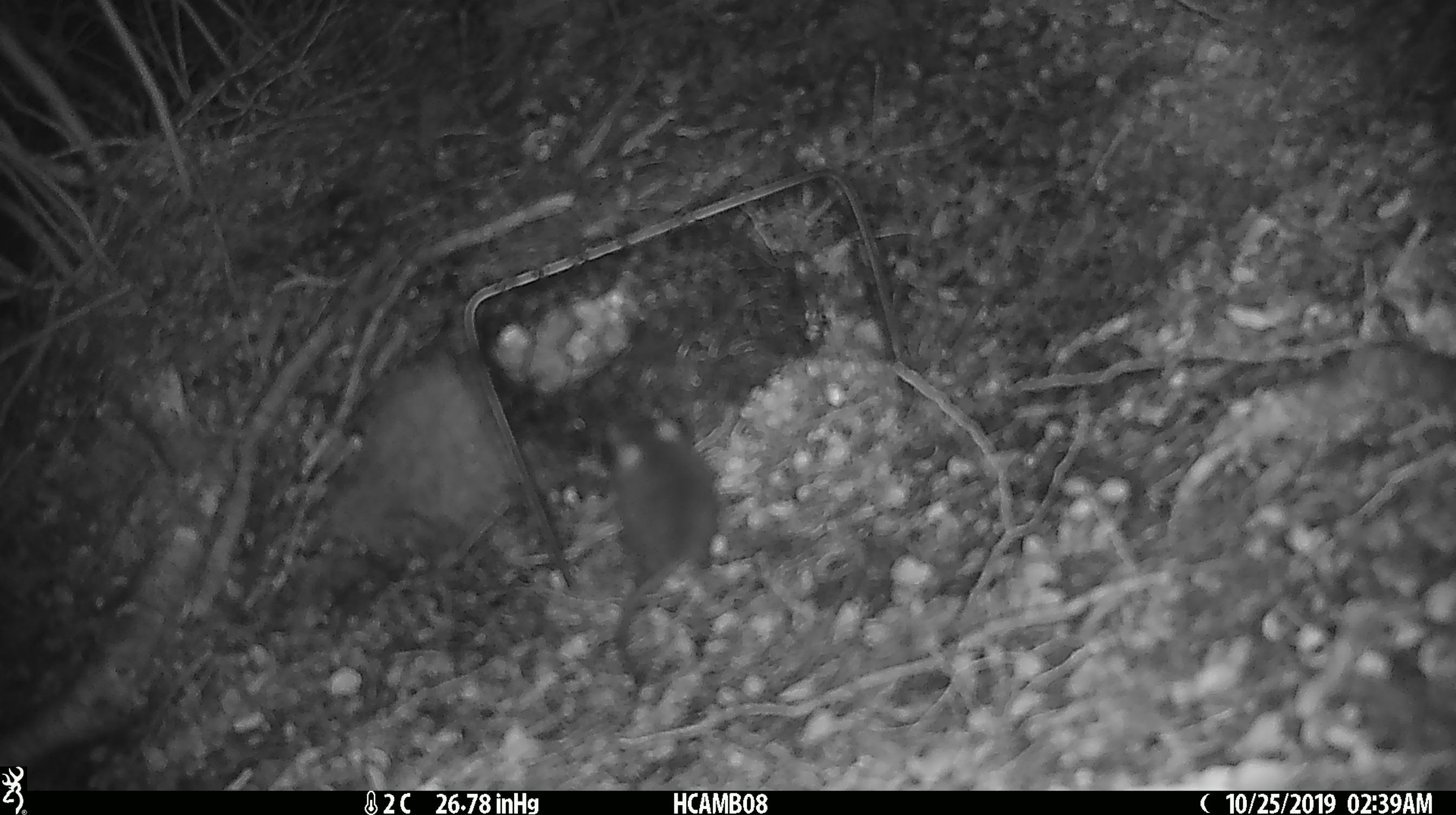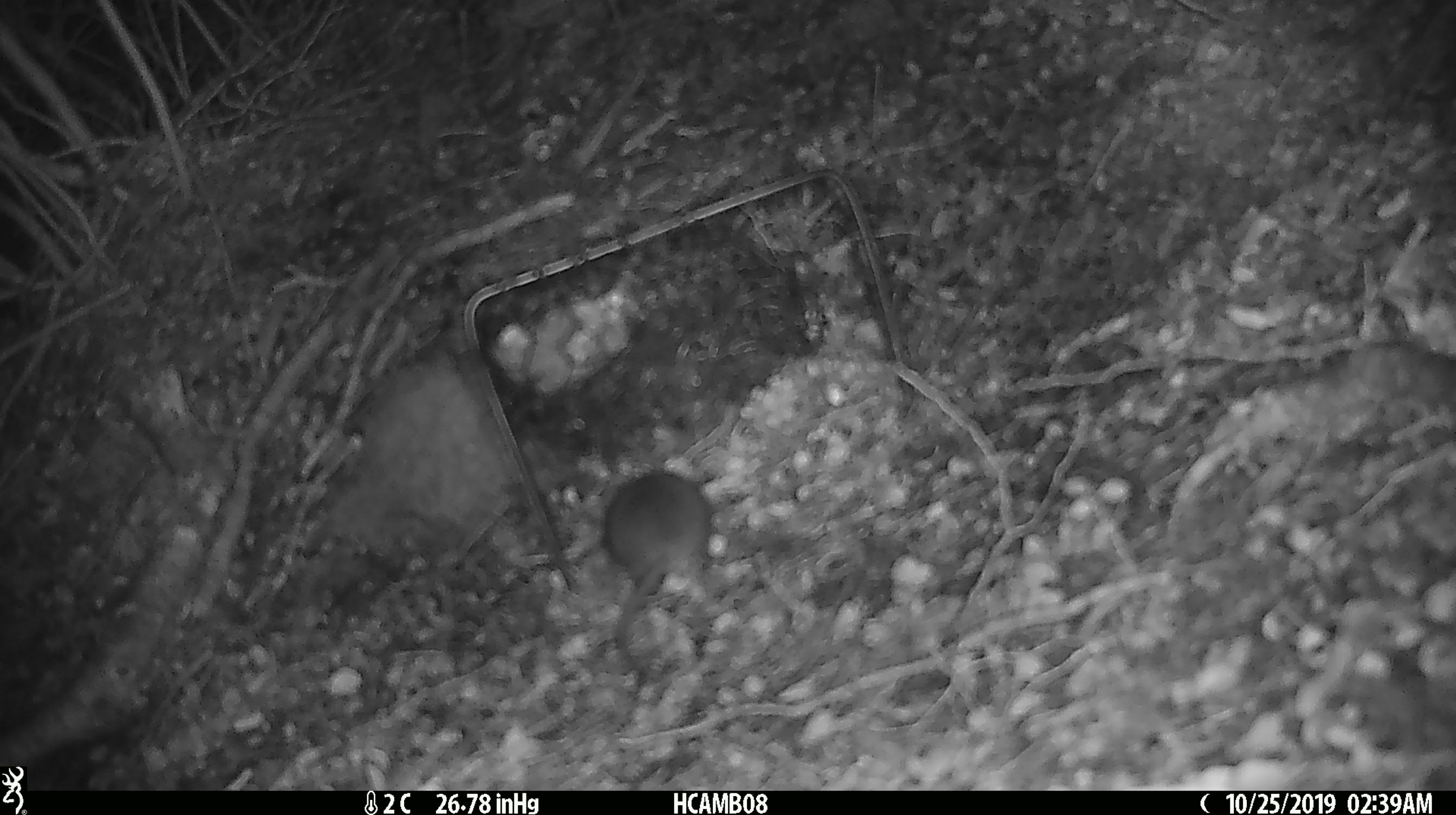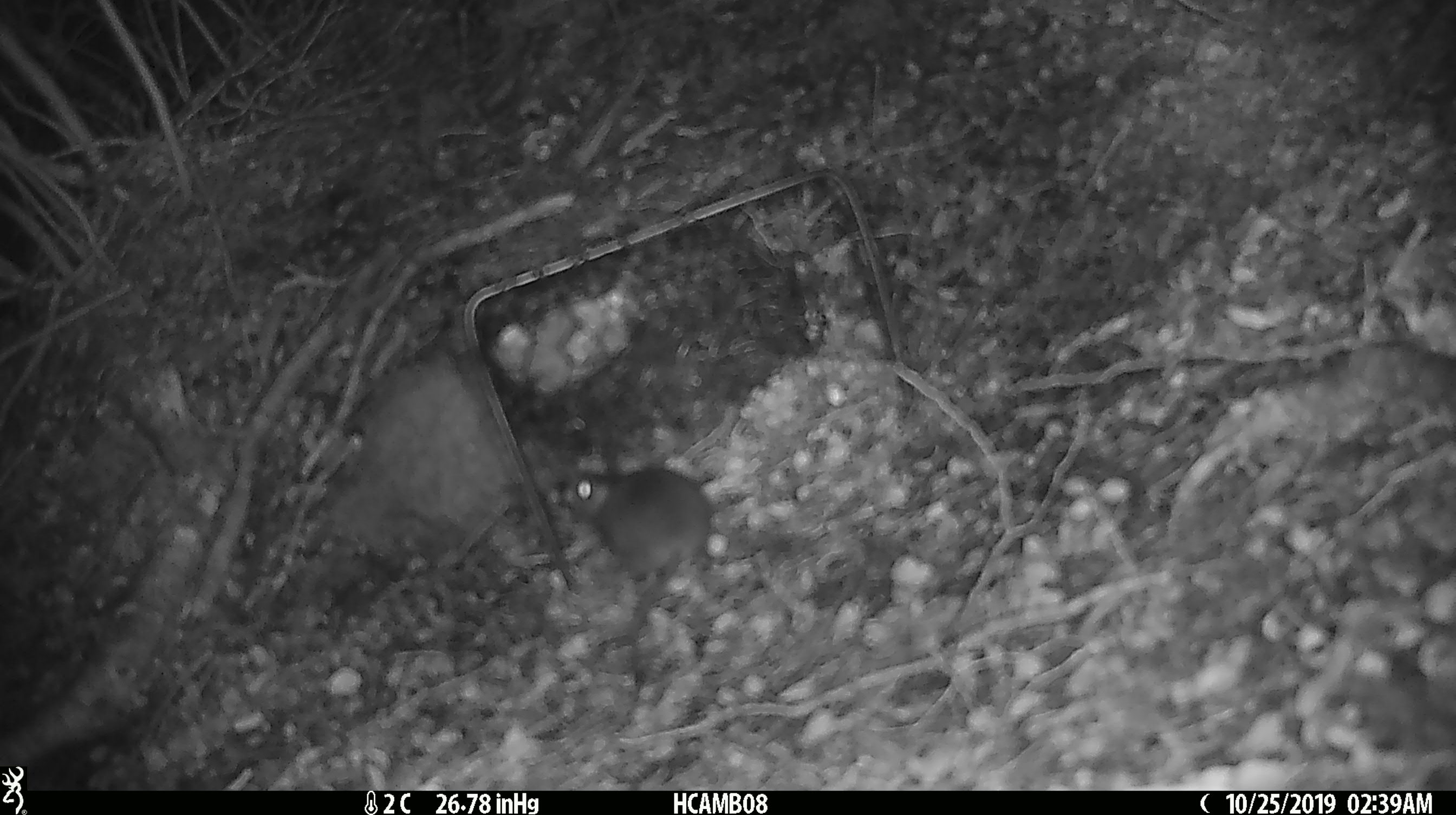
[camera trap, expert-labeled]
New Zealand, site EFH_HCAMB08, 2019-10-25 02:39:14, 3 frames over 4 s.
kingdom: Animalia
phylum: Chordata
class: Mammalia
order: Rodentia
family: Muridae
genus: Mus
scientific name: Mus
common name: mouse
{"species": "mouse (Mus)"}